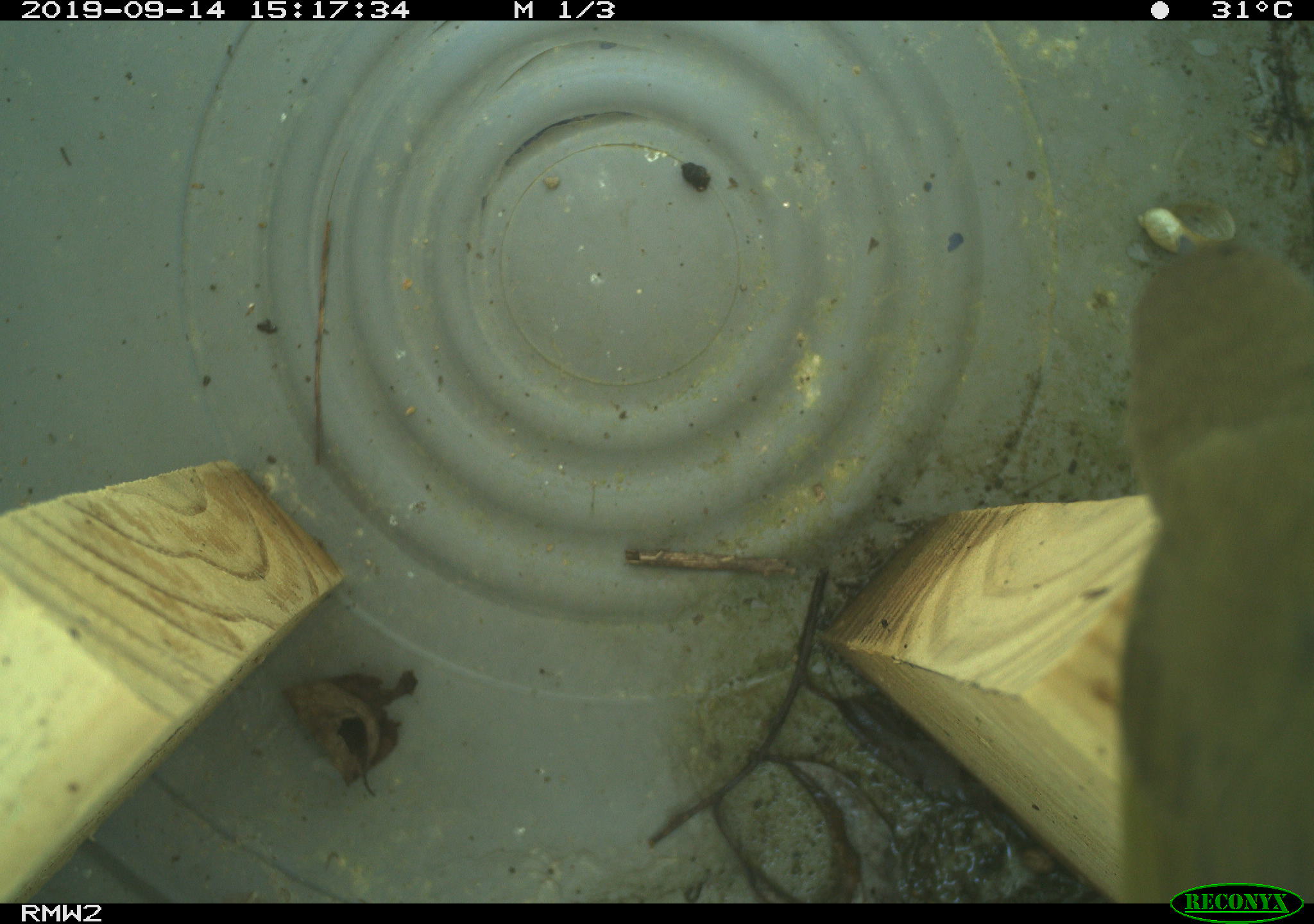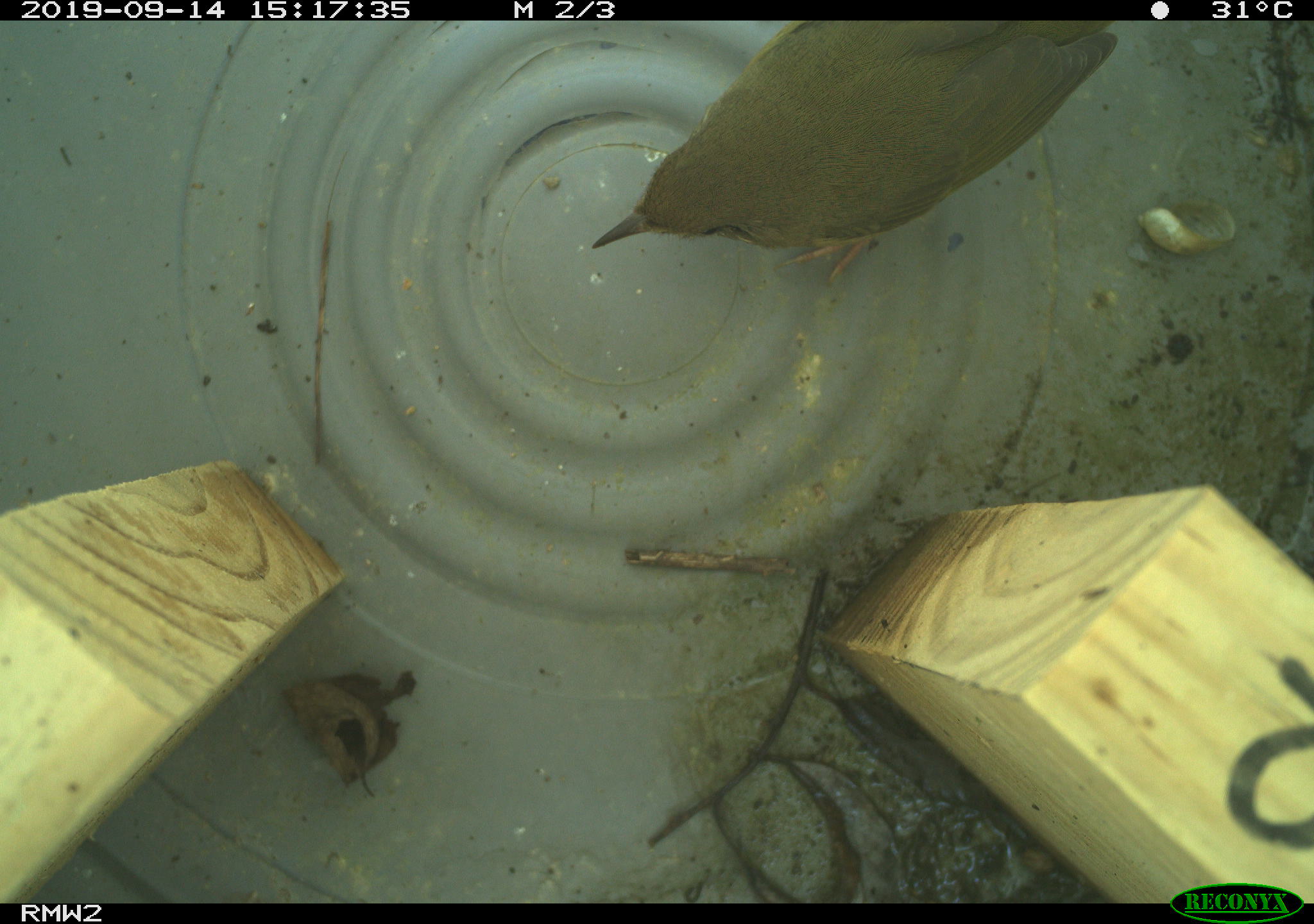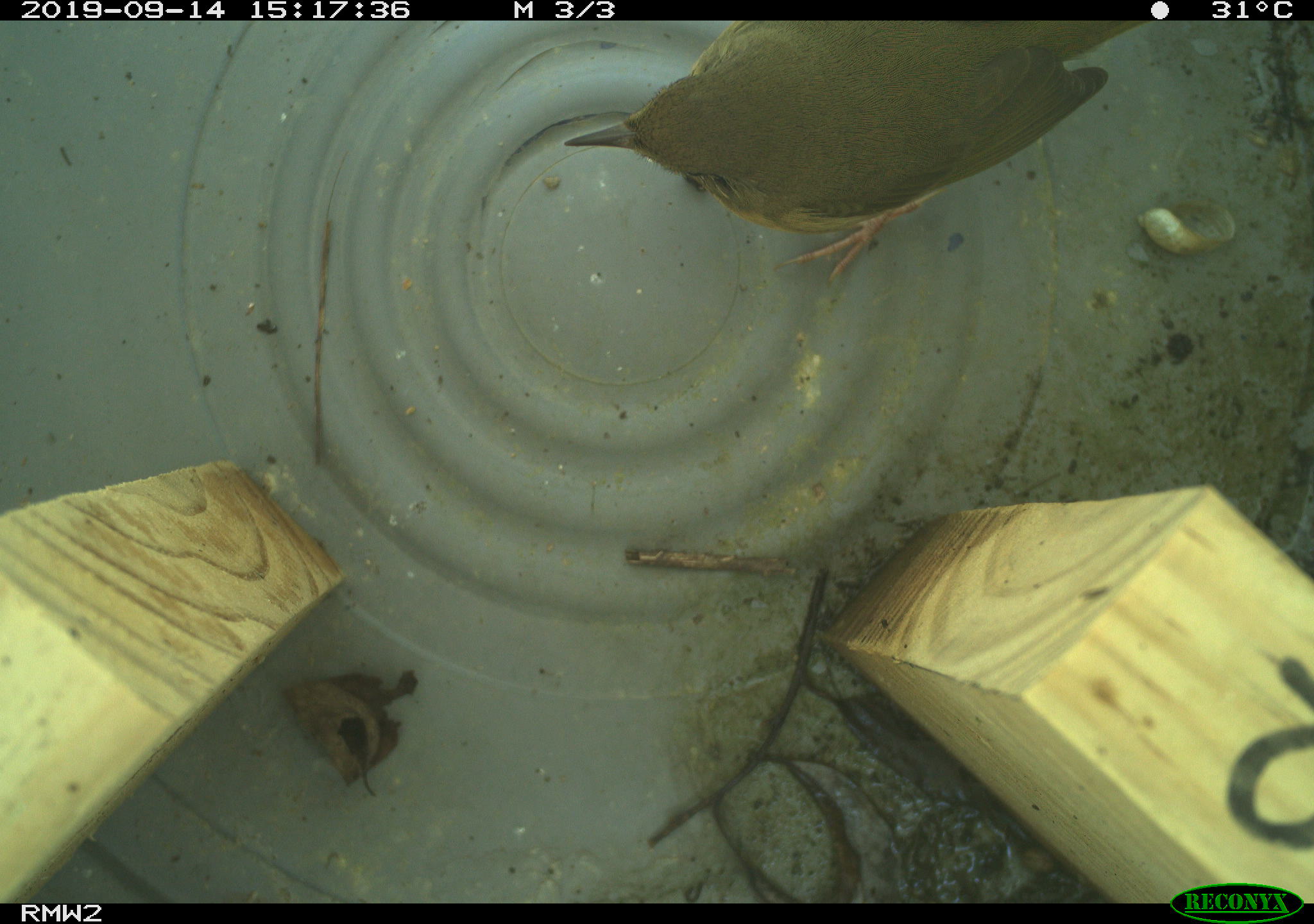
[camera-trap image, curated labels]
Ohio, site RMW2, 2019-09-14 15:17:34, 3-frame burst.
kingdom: Animalia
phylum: Chordata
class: Aves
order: Passeriformes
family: Parulidae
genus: Geothlypis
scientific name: Geothlypis trichas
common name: common yellowthroat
Common yellowthroat (Geothlypis trichas).